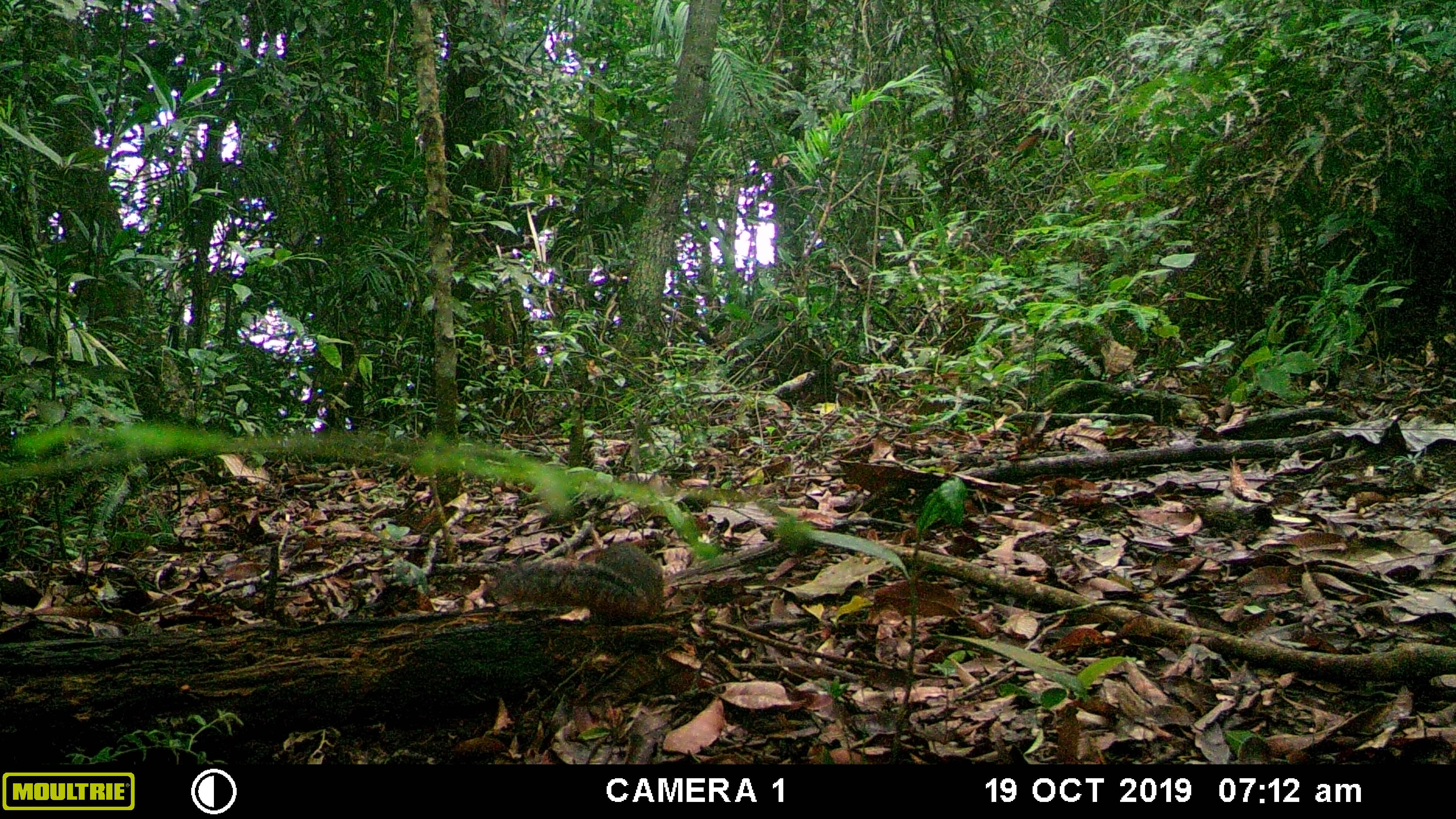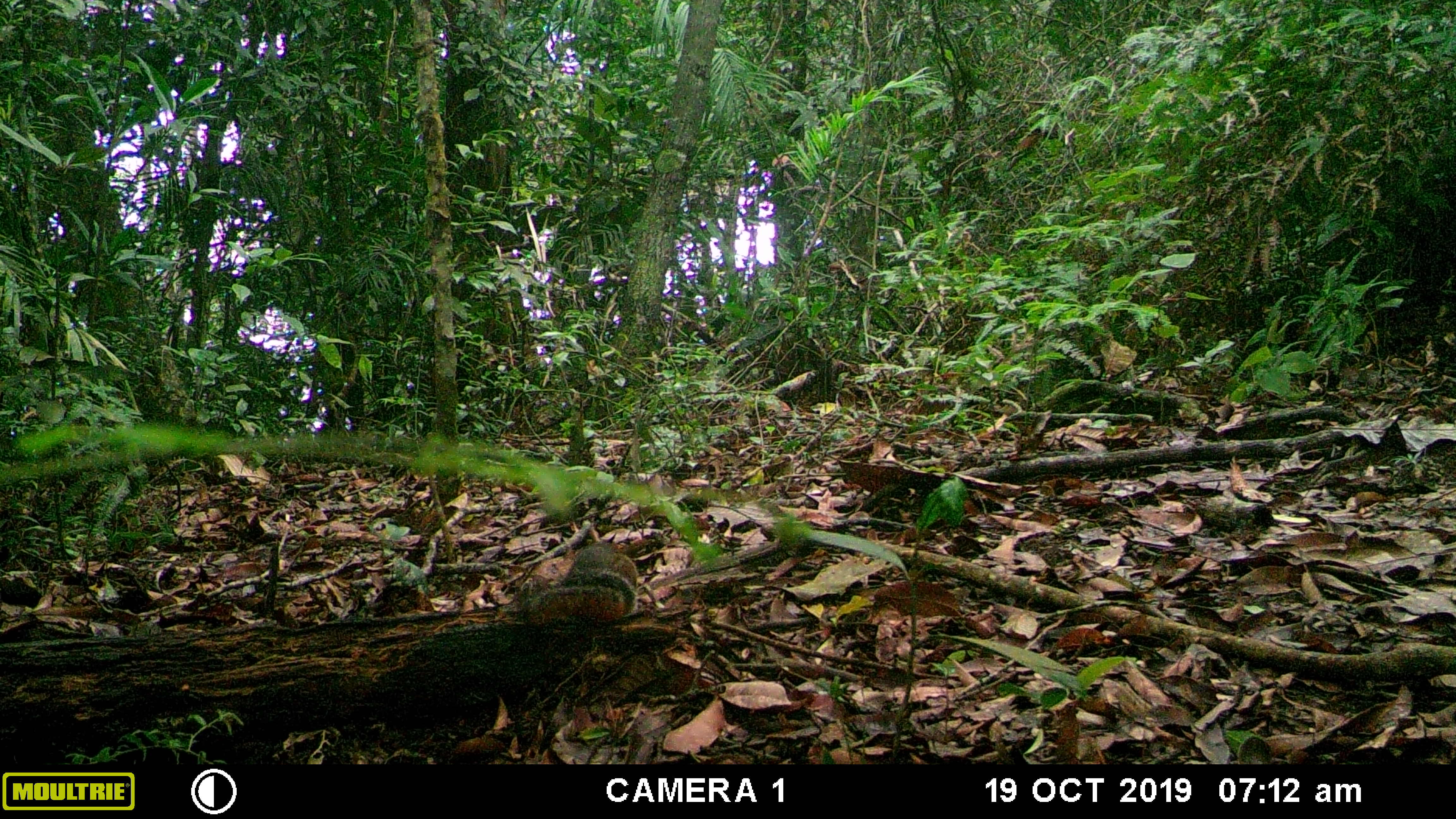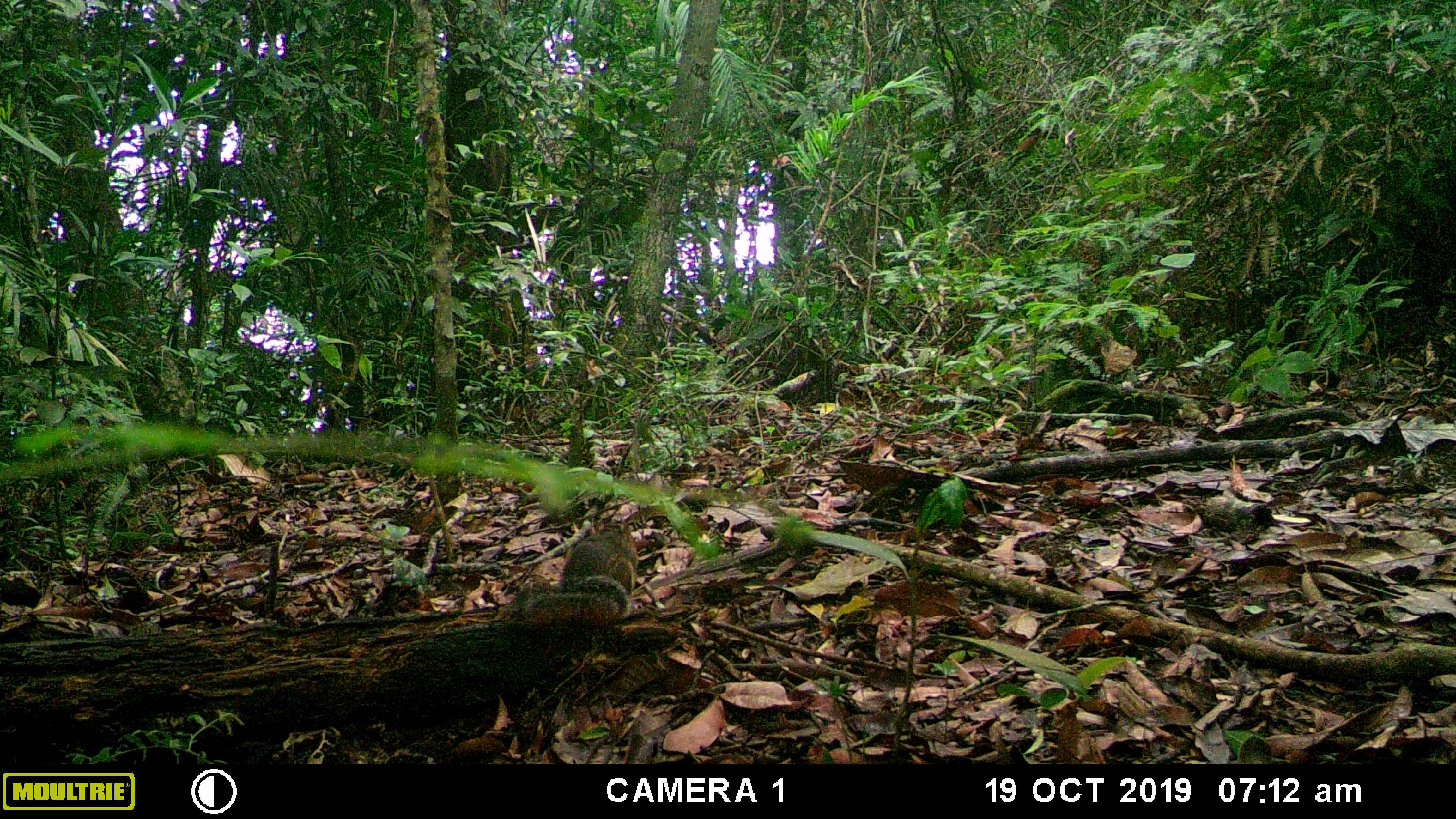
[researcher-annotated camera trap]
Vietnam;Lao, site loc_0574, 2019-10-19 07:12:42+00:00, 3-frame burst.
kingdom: Animalia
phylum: Chordata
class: Mammalia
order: Rodentia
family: Sciuridae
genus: Dremomys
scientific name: Dremomys rufigenis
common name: red-cheeked squirrel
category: red cheeked squirrel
Red cheeked squirrel (red-cheeked squirrel) (Dremomys rufigenis). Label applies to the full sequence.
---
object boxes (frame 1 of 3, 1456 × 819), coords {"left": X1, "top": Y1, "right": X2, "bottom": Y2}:
red cheeked squirrel: {"left": 484, "top": 540, "right": 664, "bottom": 624}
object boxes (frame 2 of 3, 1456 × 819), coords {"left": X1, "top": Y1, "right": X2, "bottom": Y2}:
red cheeked squirrel: {"left": 513, "top": 539, "right": 638, "bottom": 631}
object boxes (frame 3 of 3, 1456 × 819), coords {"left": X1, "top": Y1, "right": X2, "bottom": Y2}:
red cheeked squirrel: {"left": 507, "top": 521, "right": 639, "bottom": 628}